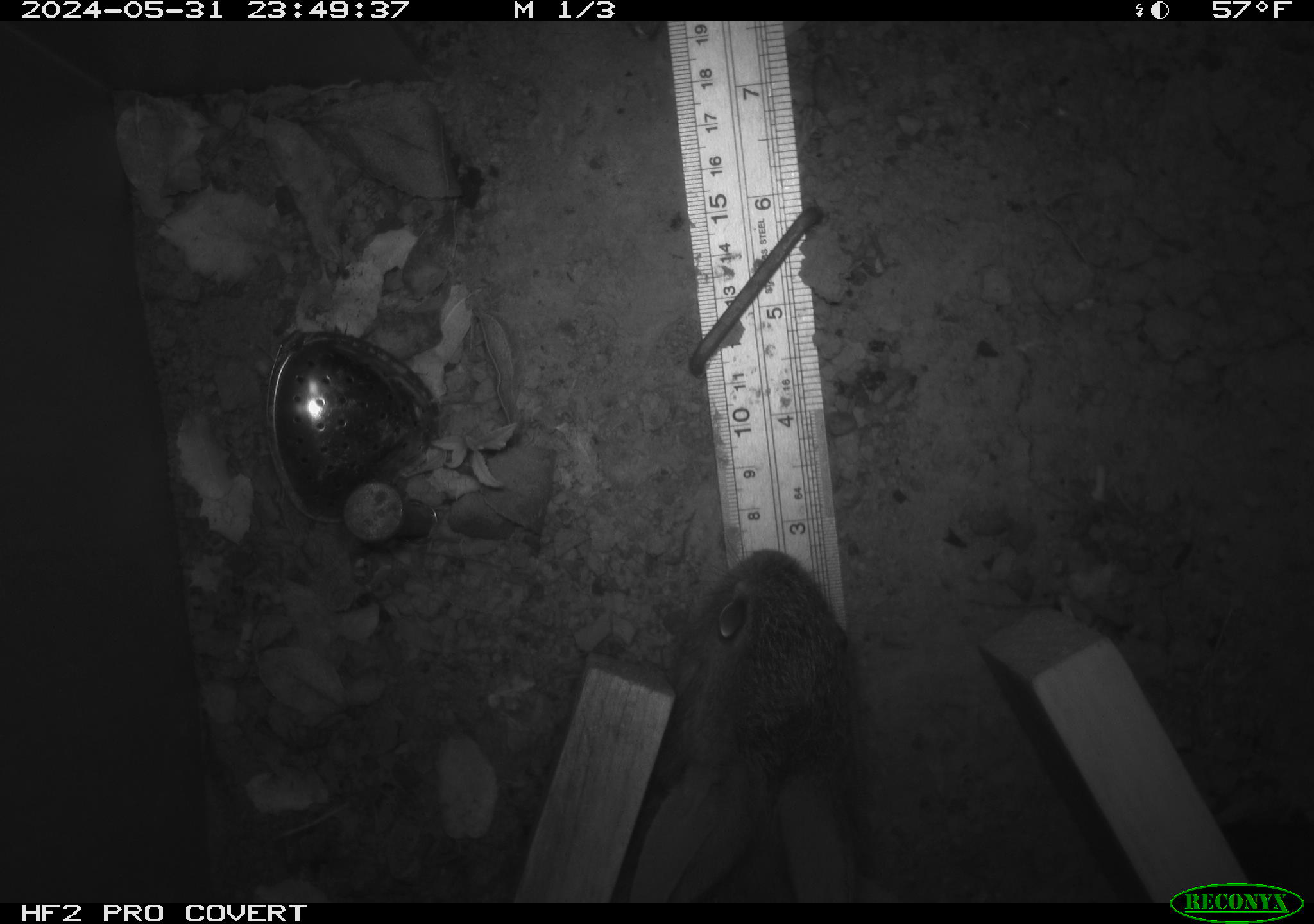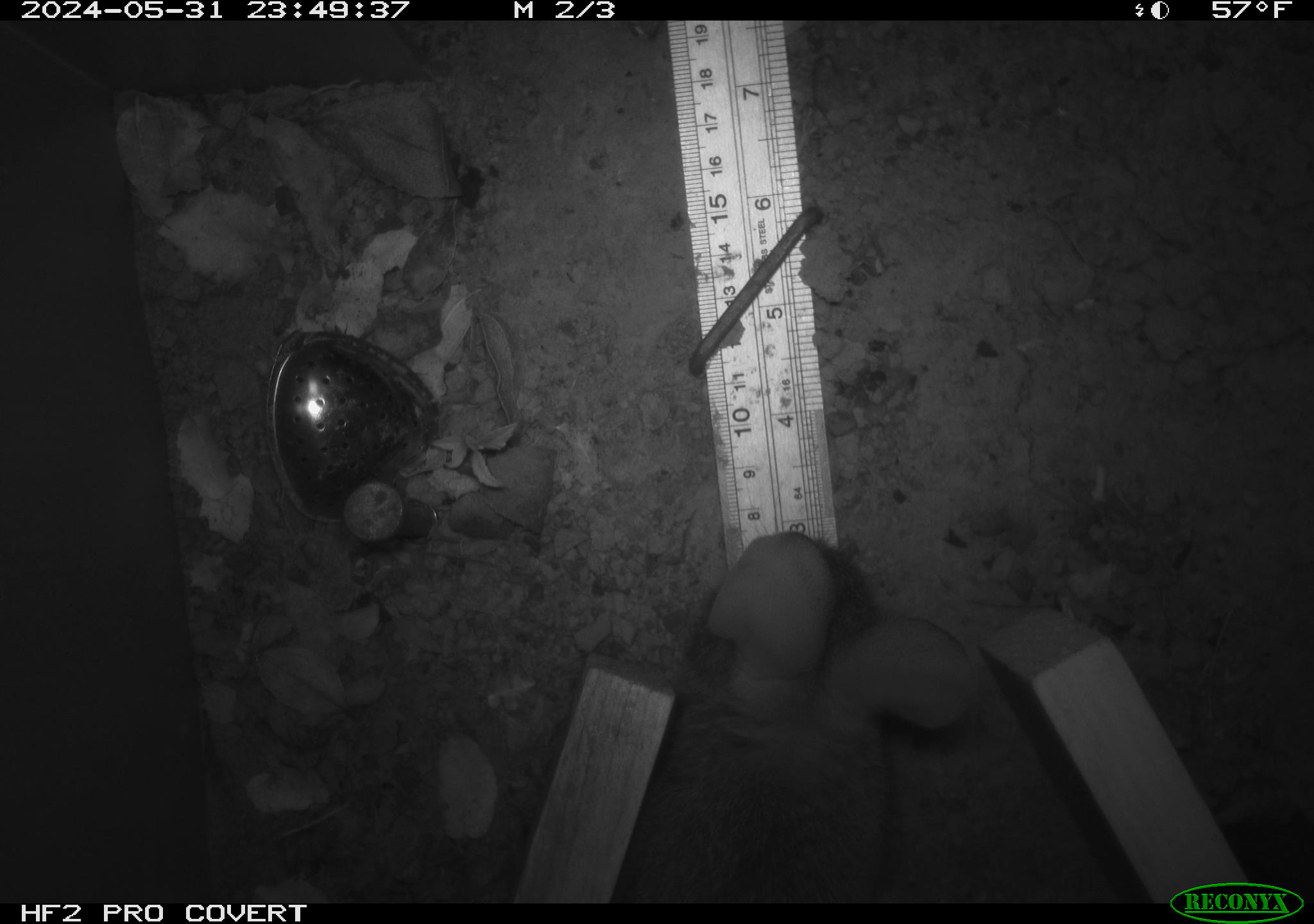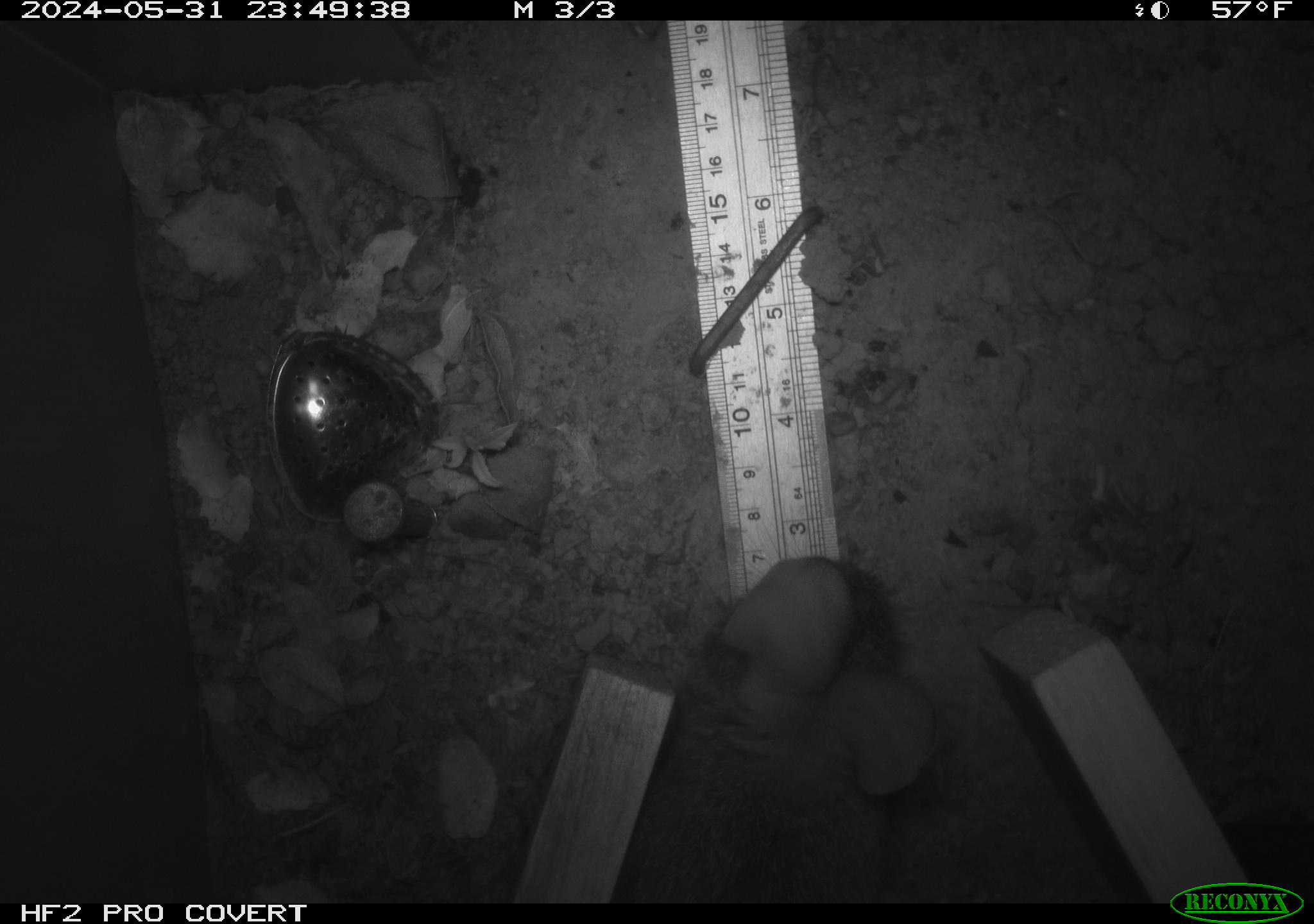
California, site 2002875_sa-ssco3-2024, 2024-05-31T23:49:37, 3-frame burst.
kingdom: Animalia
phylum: Chordata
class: Mammalia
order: Lagomorpha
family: Leporidae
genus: Sylvilagus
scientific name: Sylvilagus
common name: cottontail rabbits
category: sylvilagus species